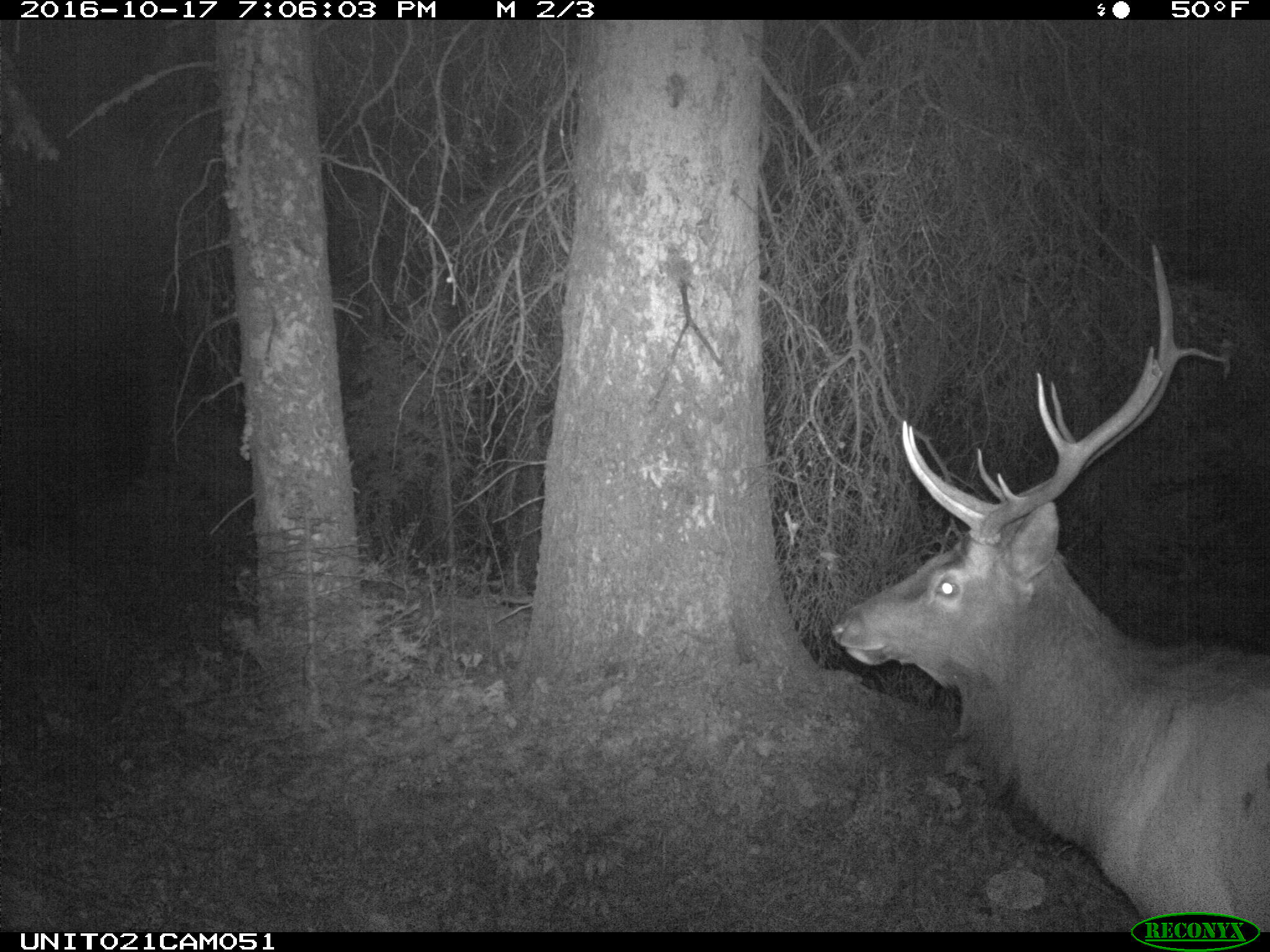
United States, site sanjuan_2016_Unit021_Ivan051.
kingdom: Animalia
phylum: Chordata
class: Mammalia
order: Artiodactyla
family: Cervidae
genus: Cervus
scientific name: Cervus elaphus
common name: red deer